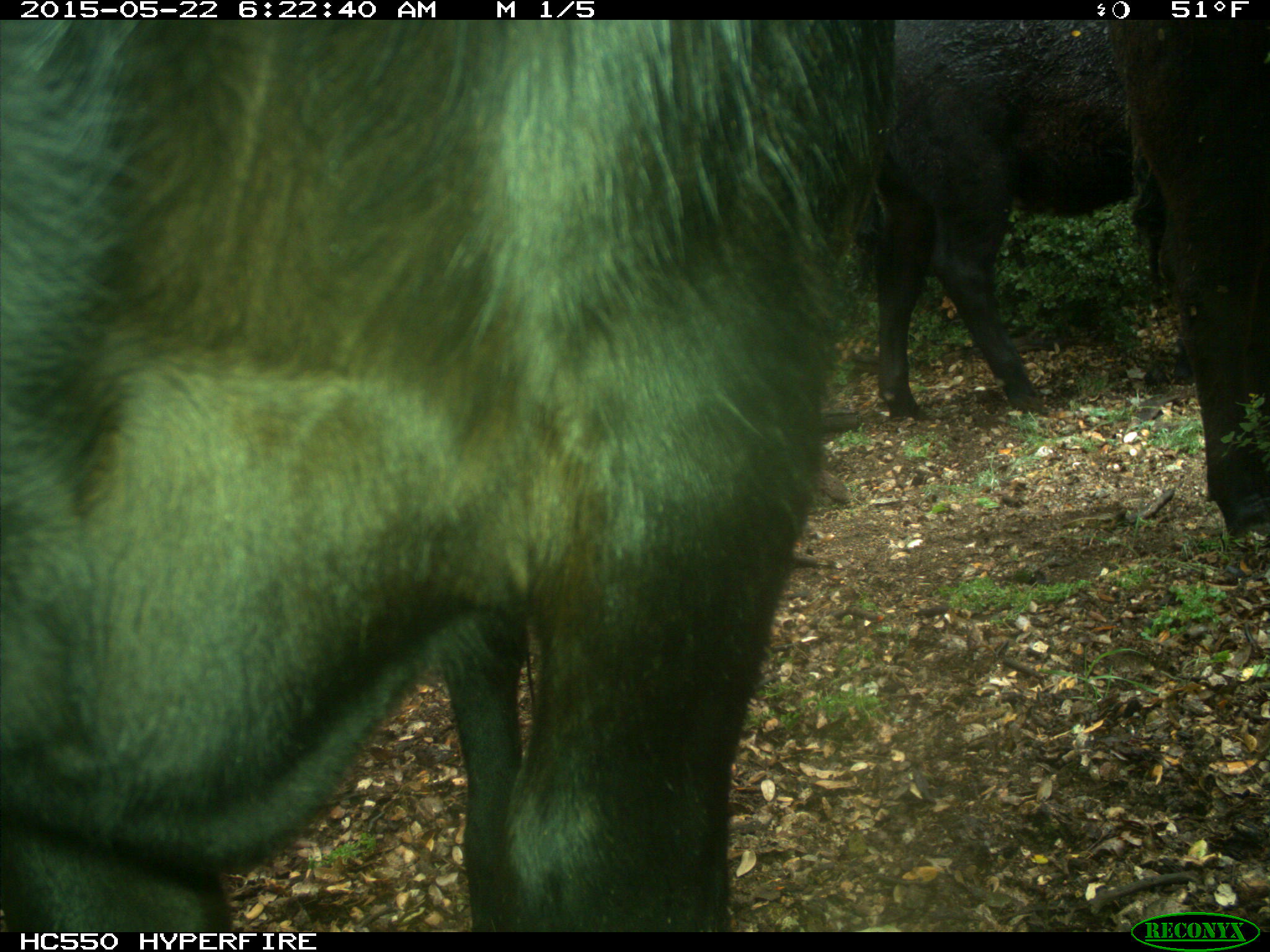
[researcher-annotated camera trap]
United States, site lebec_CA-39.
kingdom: Animalia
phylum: Chordata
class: Mammalia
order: Artiodactyla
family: Bovidae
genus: Bos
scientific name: Bos taurus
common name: domestic cow